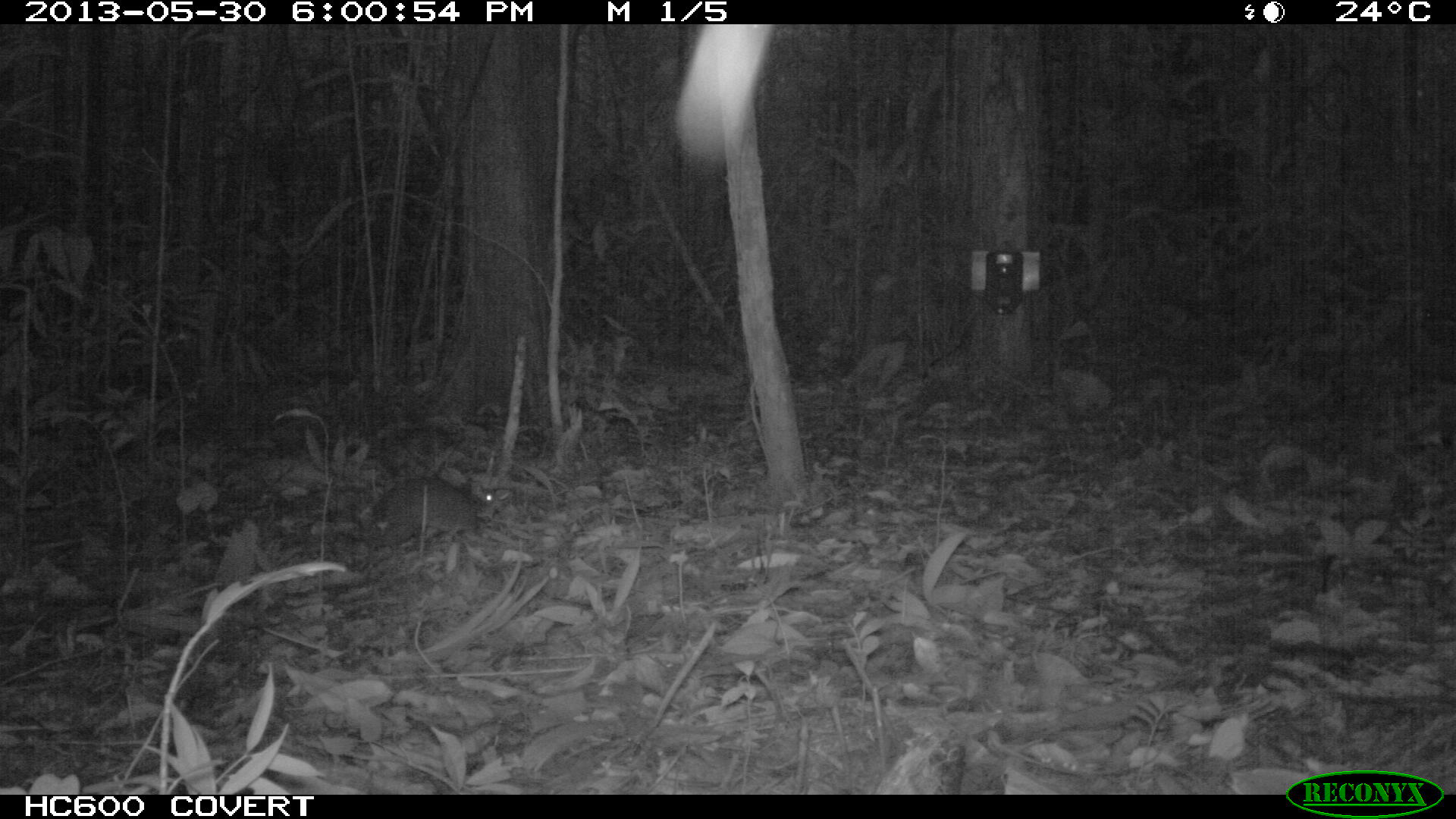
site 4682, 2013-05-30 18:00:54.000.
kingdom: Animalia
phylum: Chordata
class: Mammalia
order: Rodentia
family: Dasyproctidae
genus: Myoprocta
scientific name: Myoprocta pratti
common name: green acouchi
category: myoprocta pratii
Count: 1.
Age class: adult.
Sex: male.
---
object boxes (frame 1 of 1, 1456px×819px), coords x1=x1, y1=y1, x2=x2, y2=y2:
myoprocta pratii: x1=339, y1=477, x2=485, y2=547